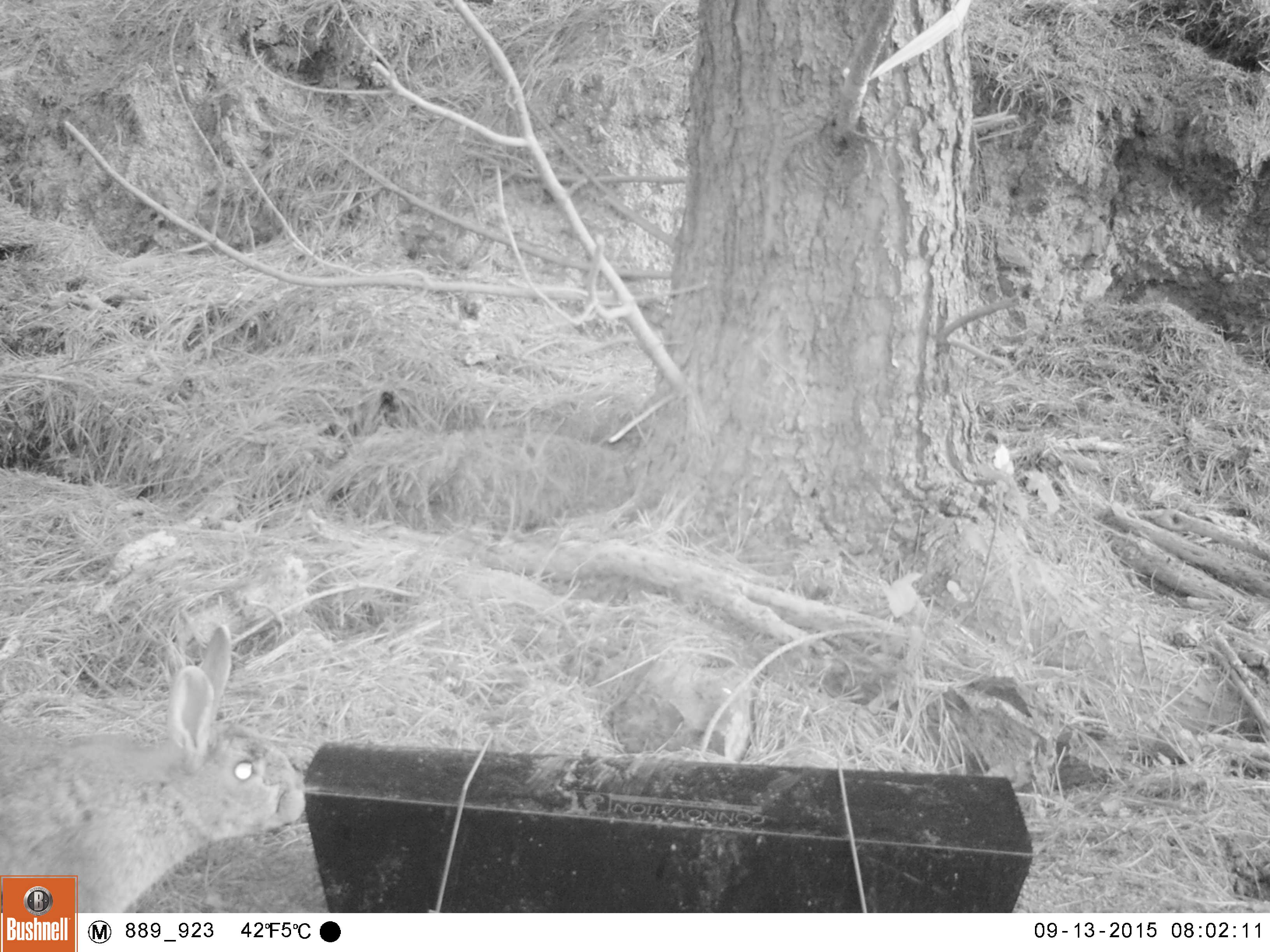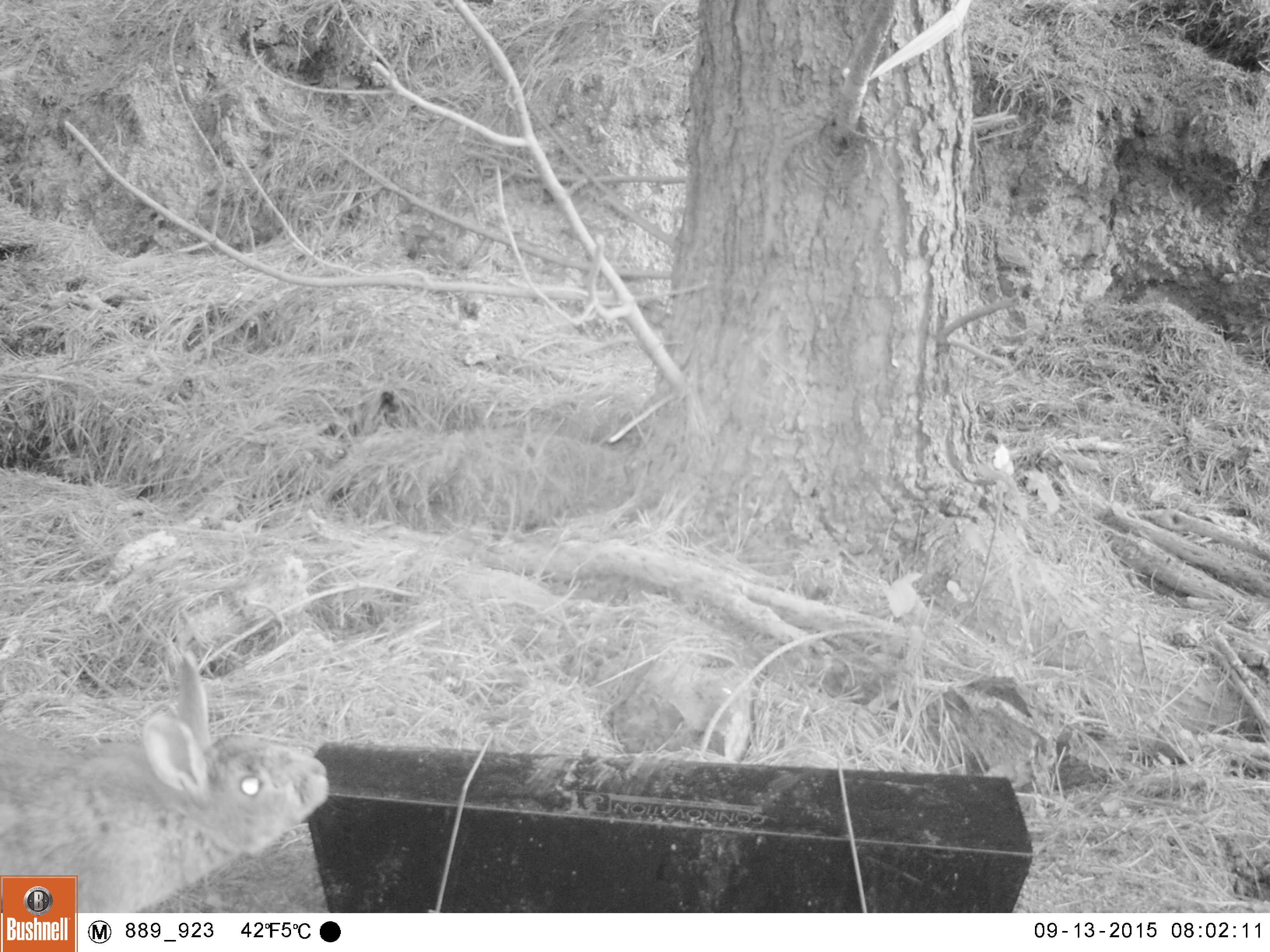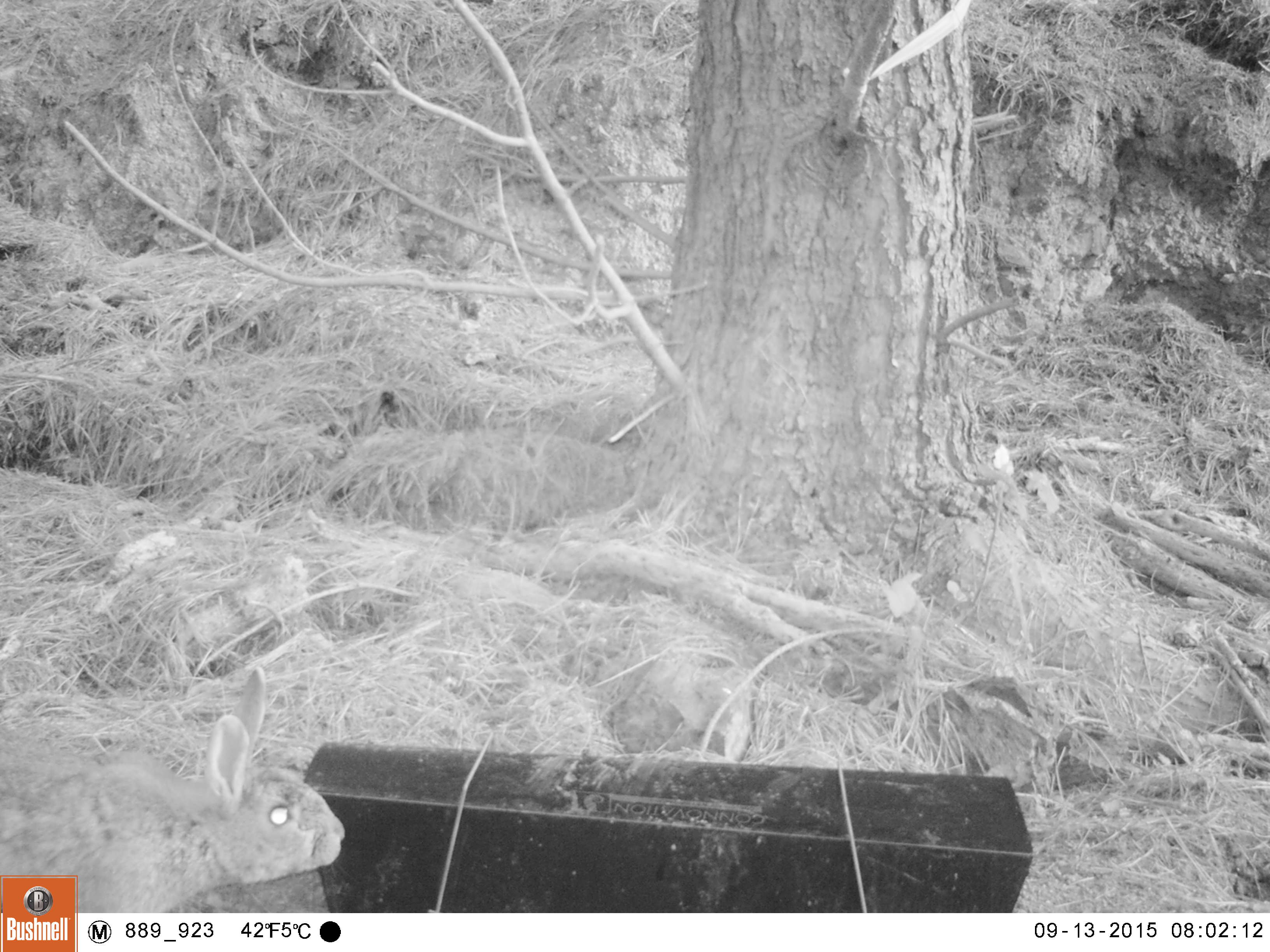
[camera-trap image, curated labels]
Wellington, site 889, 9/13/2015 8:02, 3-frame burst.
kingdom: Animalia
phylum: Chordata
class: Mammalia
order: Lagomorpha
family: Leporidae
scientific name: Leporidae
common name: rabbit